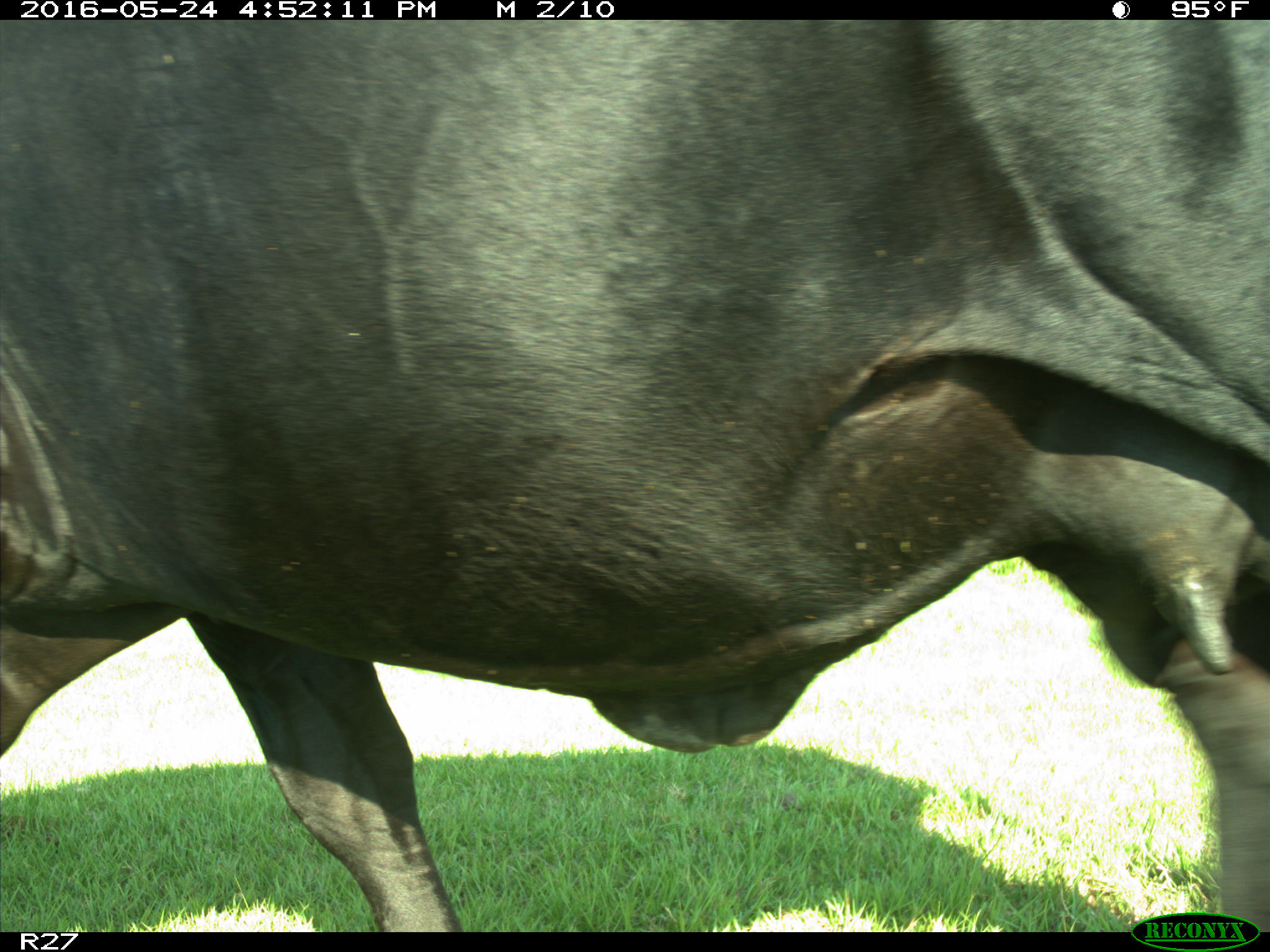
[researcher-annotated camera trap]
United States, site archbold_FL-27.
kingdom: Animalia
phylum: Chordata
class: Mammalia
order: Artiodactyla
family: Bovidae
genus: Bos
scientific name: Bos taurus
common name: domestic cow